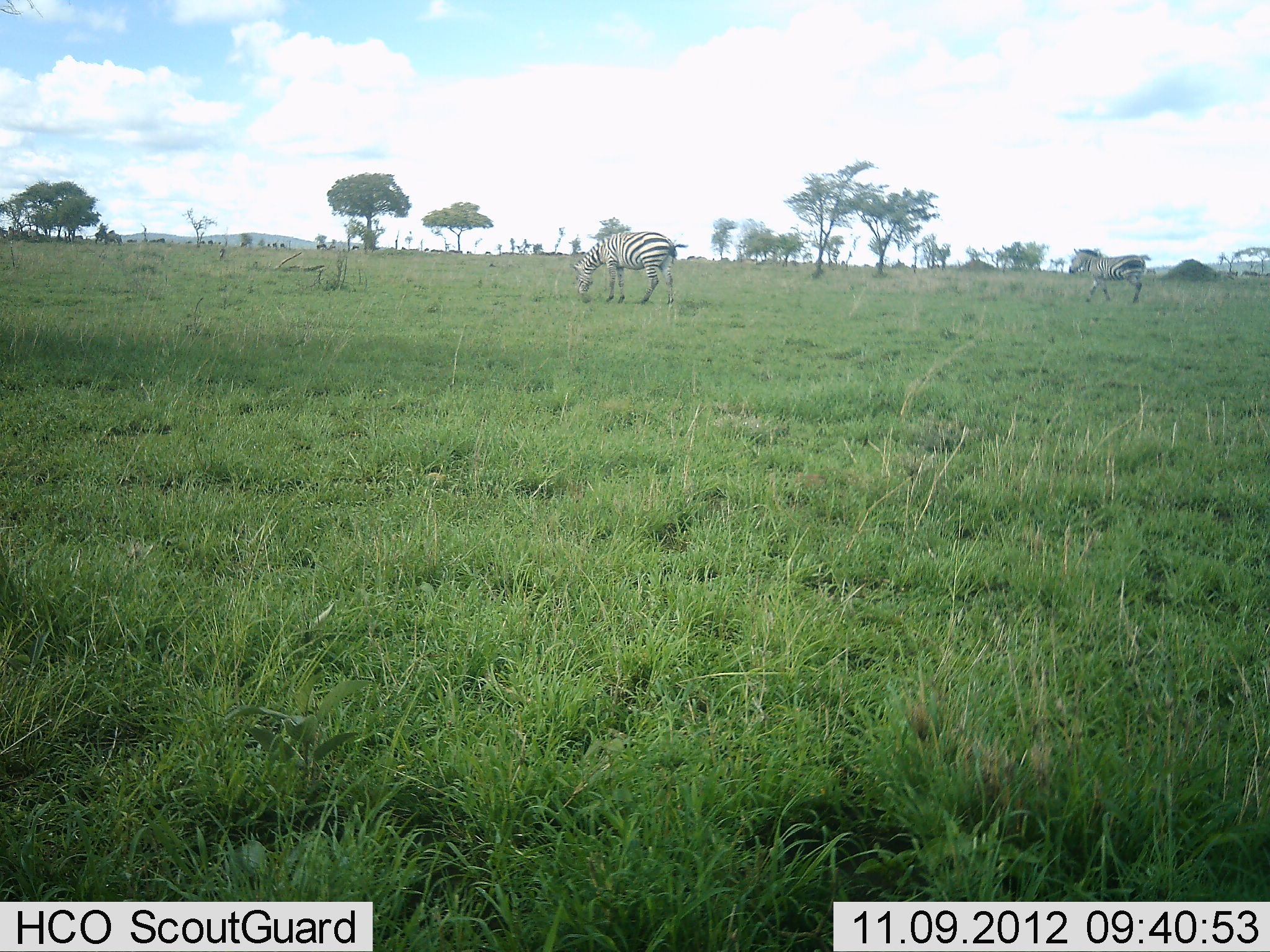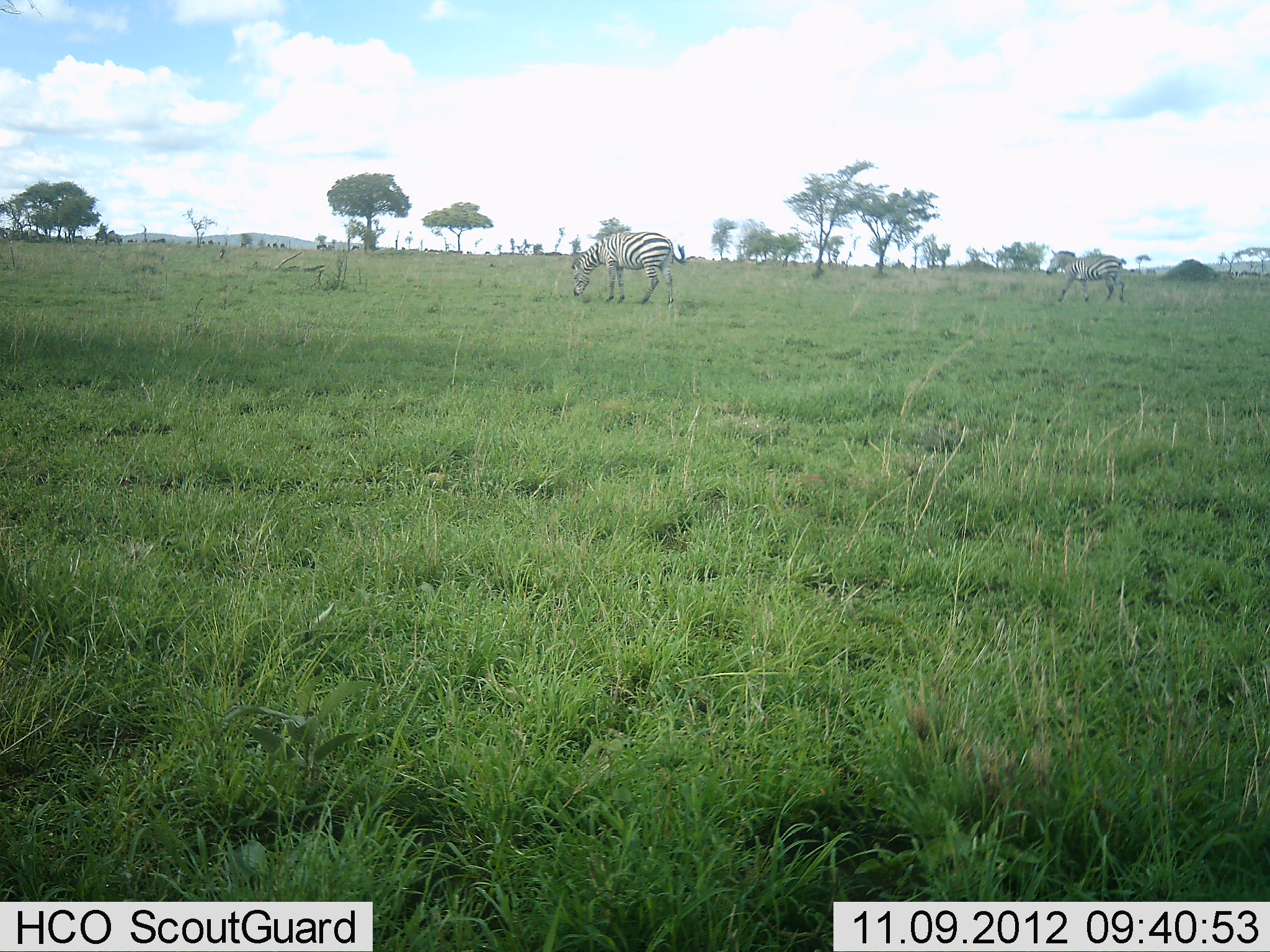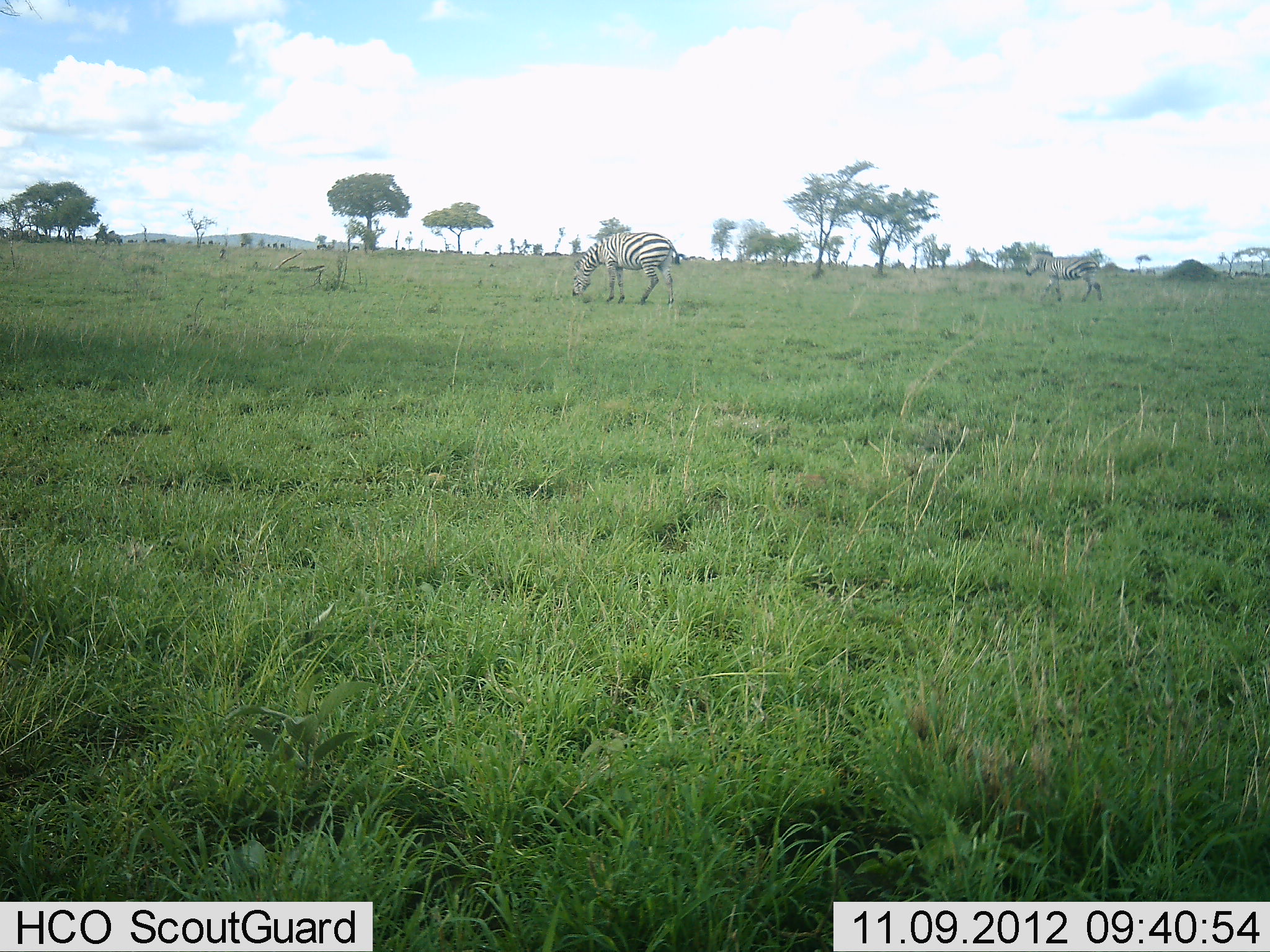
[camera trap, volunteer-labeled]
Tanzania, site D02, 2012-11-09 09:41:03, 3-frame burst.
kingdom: Animalia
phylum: Chordata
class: Mammalia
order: Perissodactyla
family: Equidae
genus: Equus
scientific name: Equus quagga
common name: plains zebra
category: zebra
Zebra (plains zebra) (Equus quagga), count 2. Behavior (volunteer vote fractions): standing 10%, resting 0%, moving 90%, interacting 0%. Young present (vote fraction): 0%. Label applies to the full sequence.